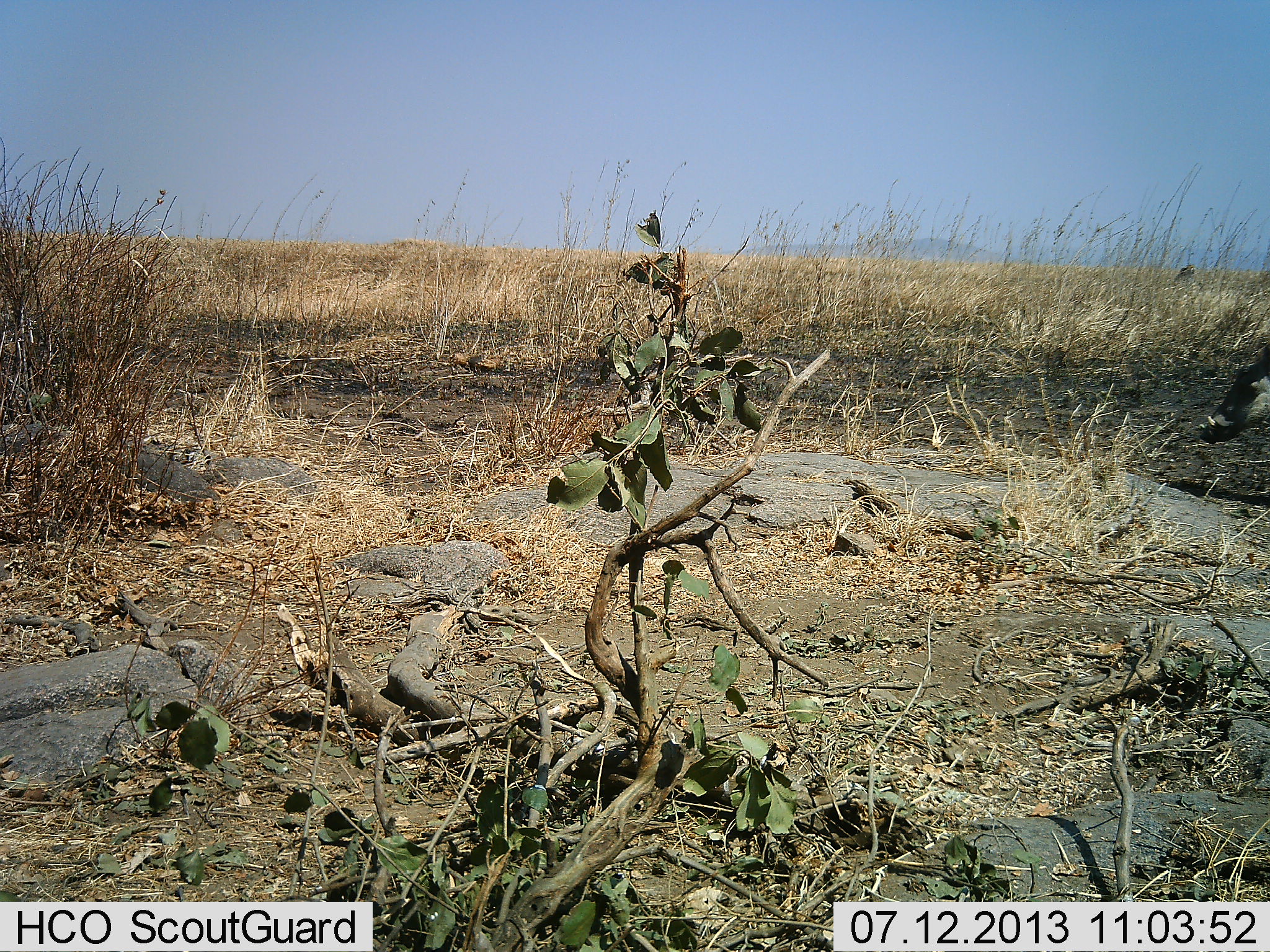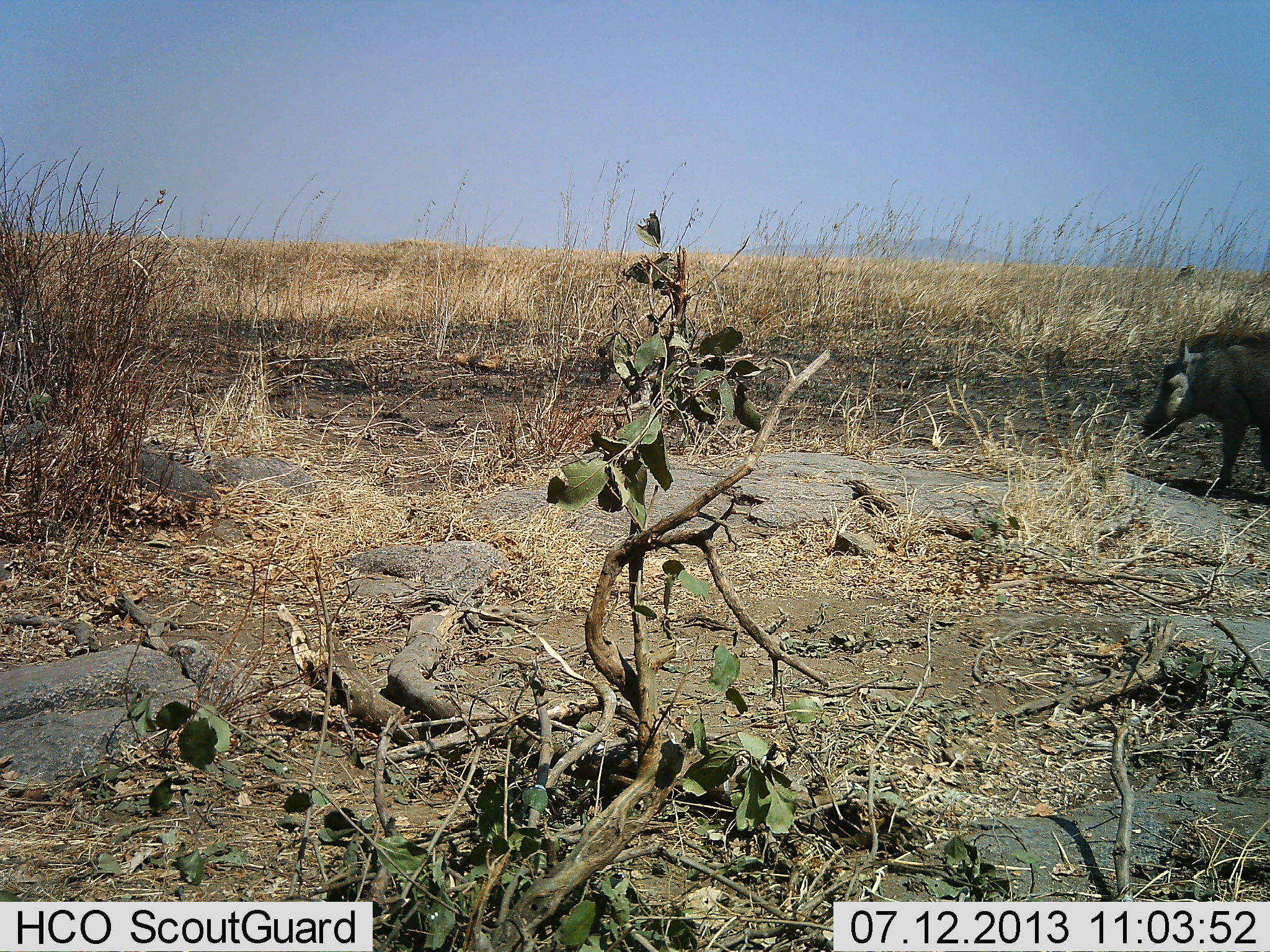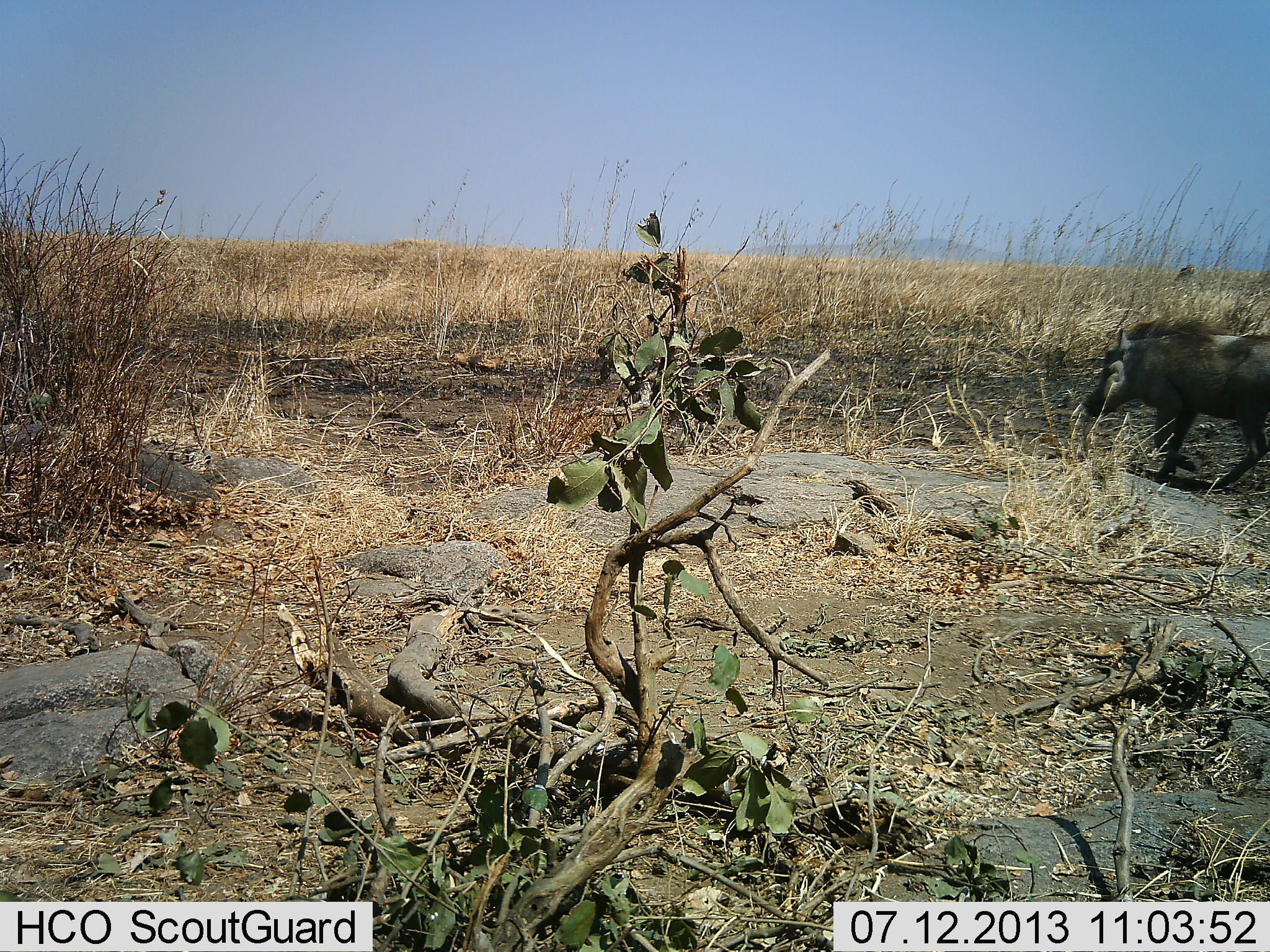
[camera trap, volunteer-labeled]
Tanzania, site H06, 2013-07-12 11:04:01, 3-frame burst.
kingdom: Animalia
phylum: Chordata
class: Mammalia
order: Artiodactyla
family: Suidae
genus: Phacochoerus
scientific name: Phacochoerus africanus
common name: warthog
Warthog (Phacochoerus africanus), count 1. Behavior (volunteer vote fractions): standing 4%, resting 0%, moving 96%, interacting 0%. Young present (vote fraction): 0%. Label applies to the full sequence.